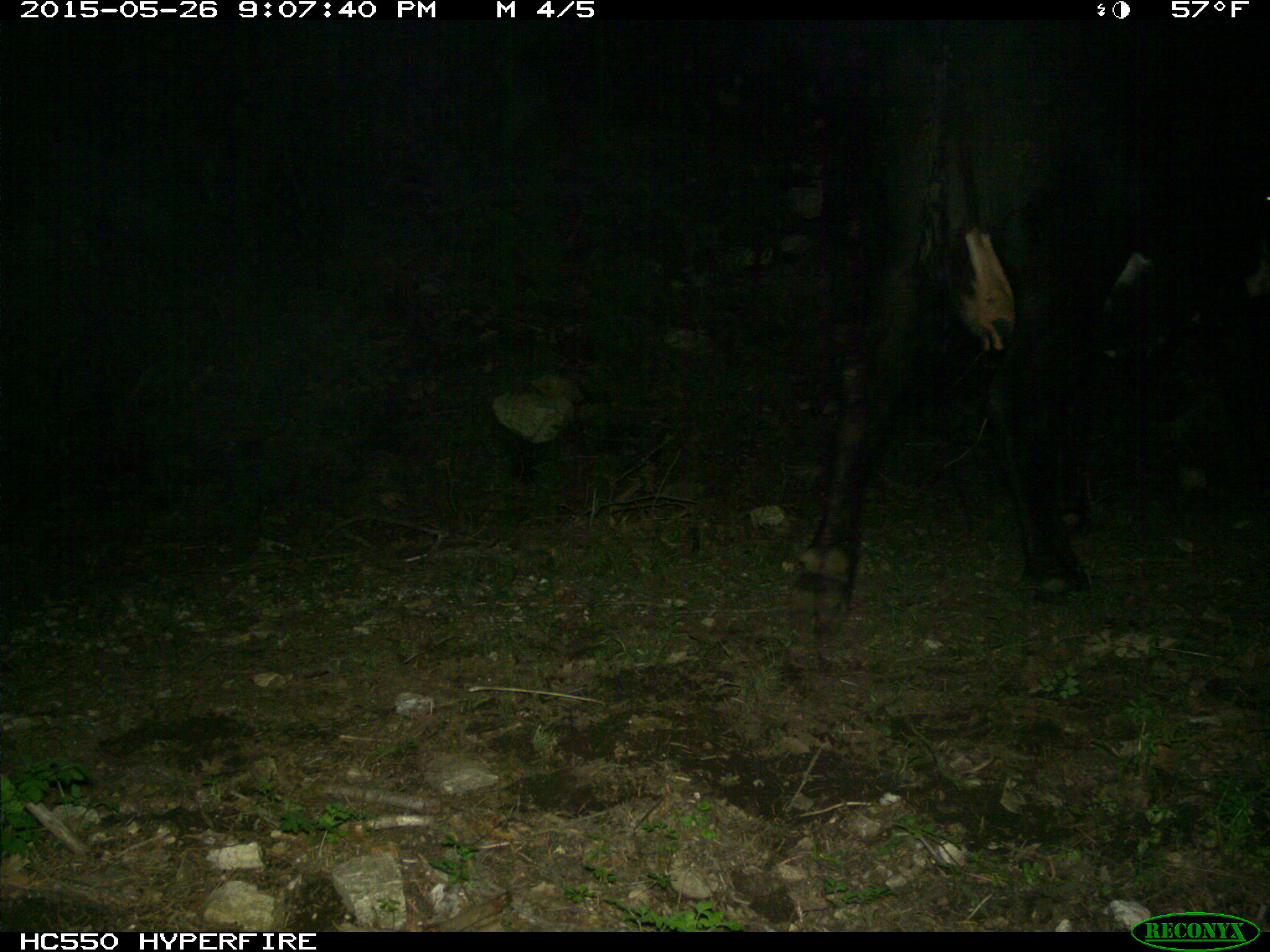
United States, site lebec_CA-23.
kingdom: Animalia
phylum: Chordata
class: Mammalia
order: Artiodactyla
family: Bovidae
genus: Bos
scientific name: Bos taurus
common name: domestic cow